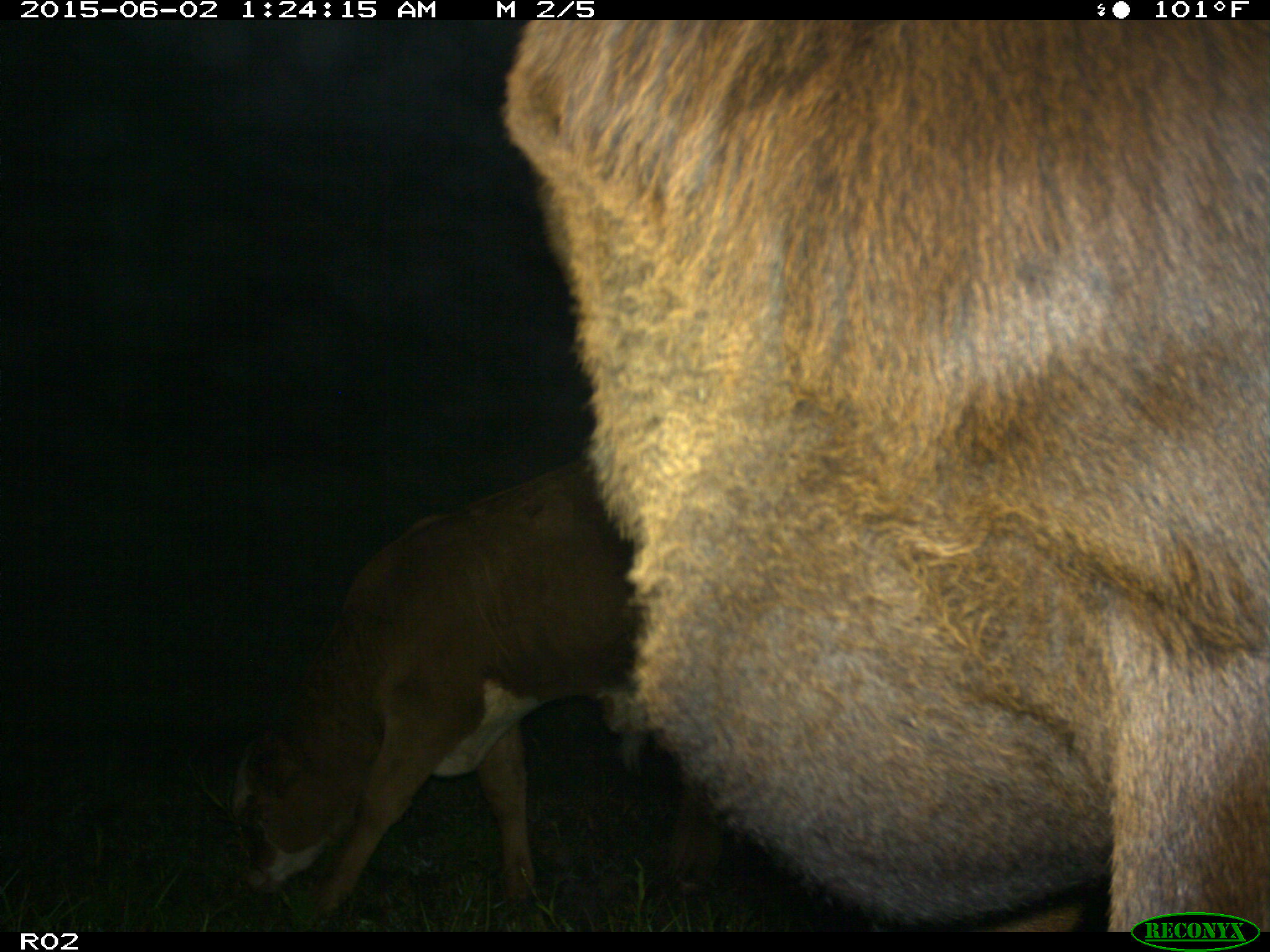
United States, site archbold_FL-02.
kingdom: Animalia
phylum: Chordata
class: Mammalia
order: Artiodactyla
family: Bovidae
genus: Bos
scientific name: Bos taurus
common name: domestic cow